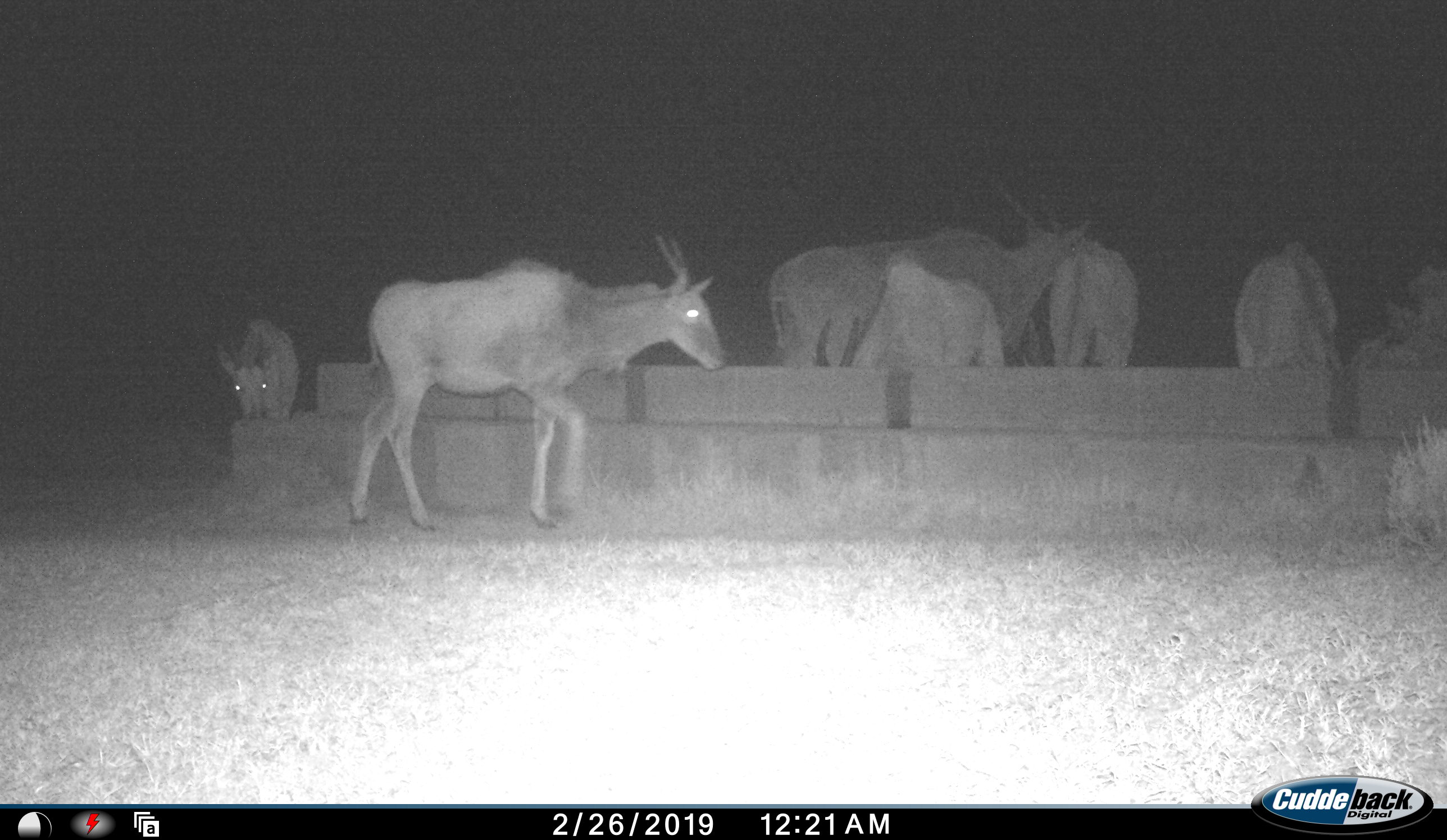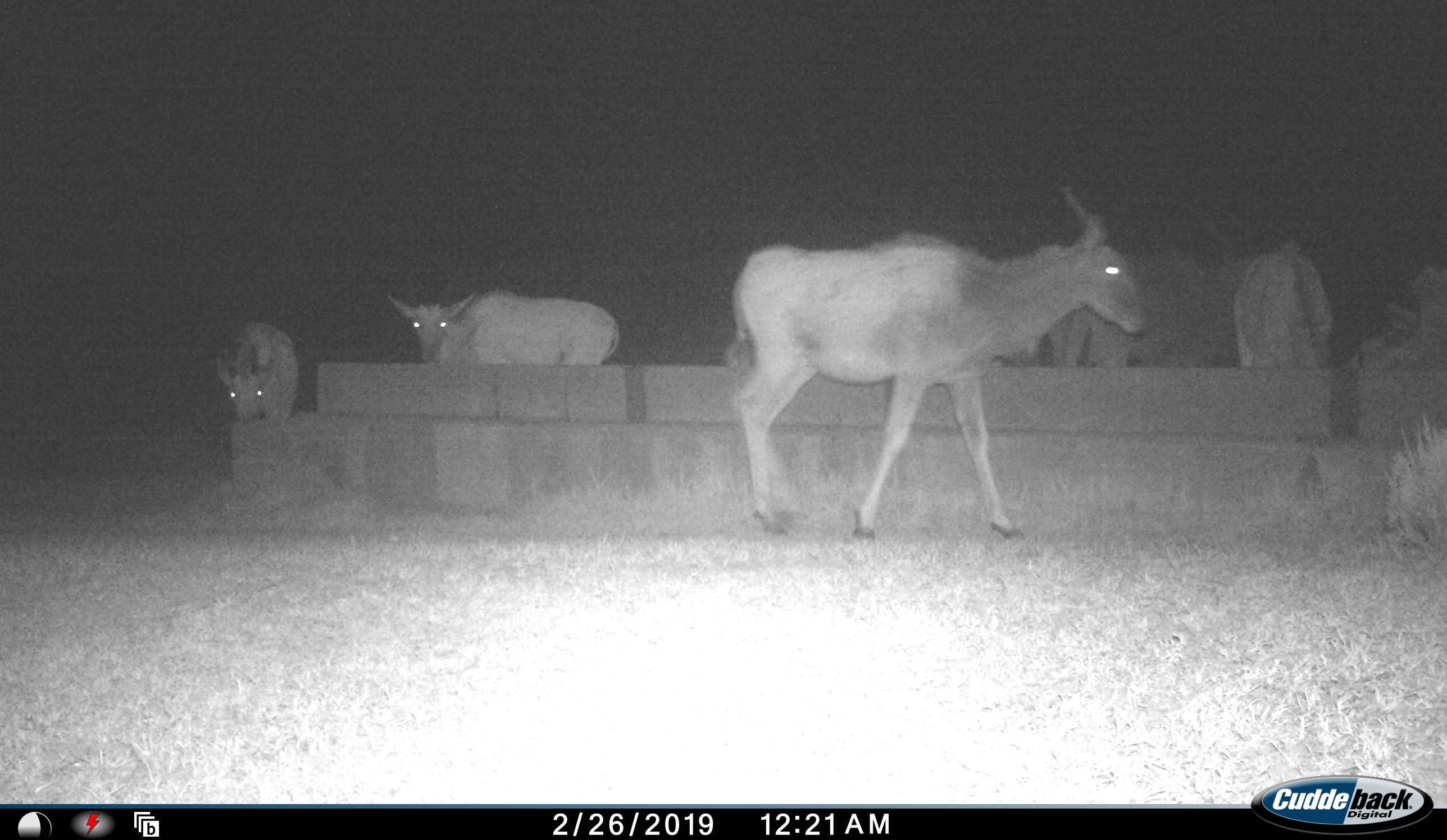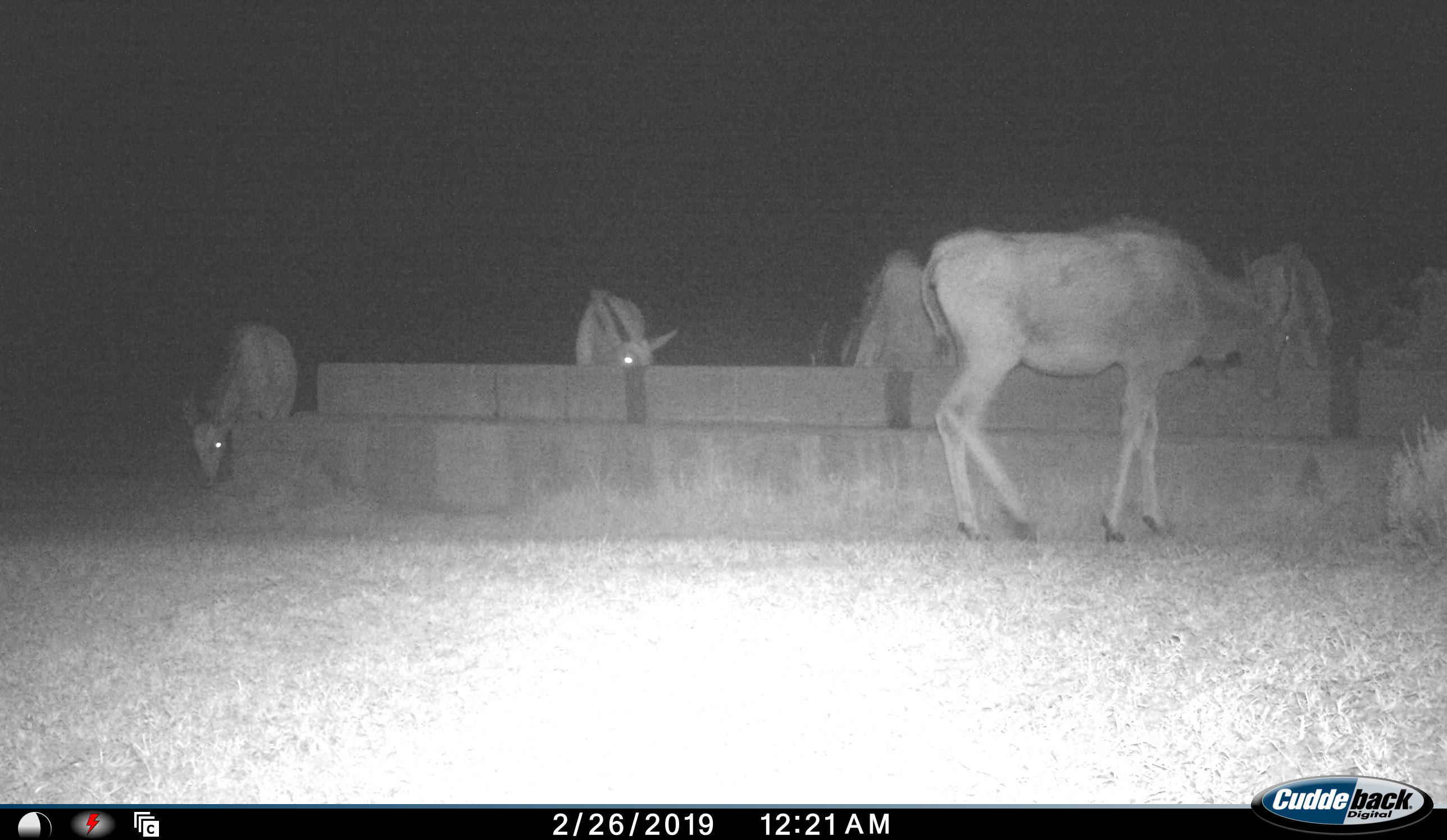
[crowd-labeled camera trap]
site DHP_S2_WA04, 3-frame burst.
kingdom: Animalia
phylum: Chordata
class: Mammalia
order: Artiodactyla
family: Bovidae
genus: Tragelaphus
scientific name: Tragelaphus oryx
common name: eland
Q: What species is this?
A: Eland (Tragelaphus oryx).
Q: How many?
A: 6.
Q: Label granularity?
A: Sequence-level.